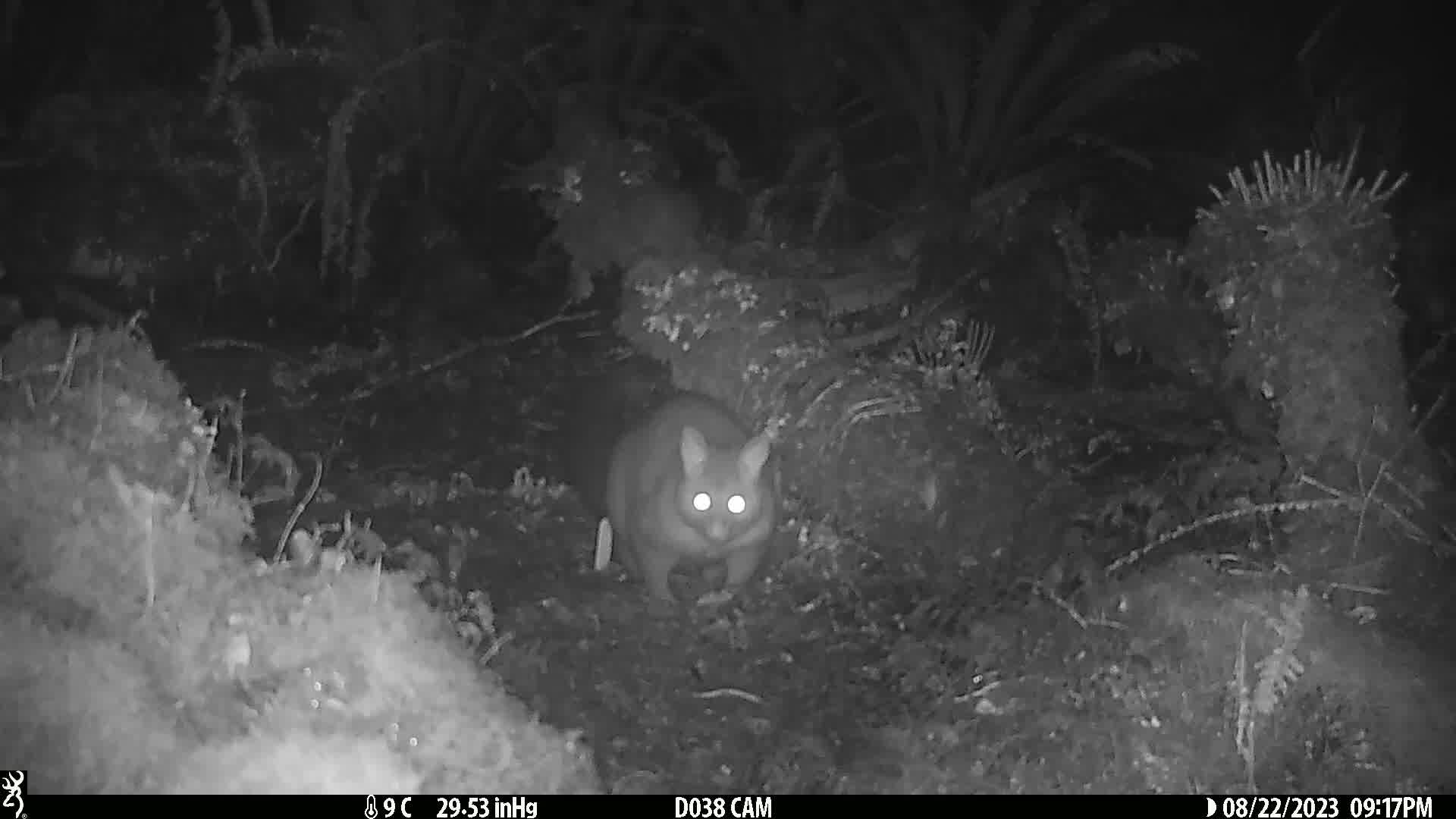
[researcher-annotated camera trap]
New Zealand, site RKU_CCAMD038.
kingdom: Animalia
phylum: Chordata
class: Mammalia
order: Diprotodontia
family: Phalangeridae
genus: Trichosurus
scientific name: Trichosurus vulpecula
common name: common brushtail possum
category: possum